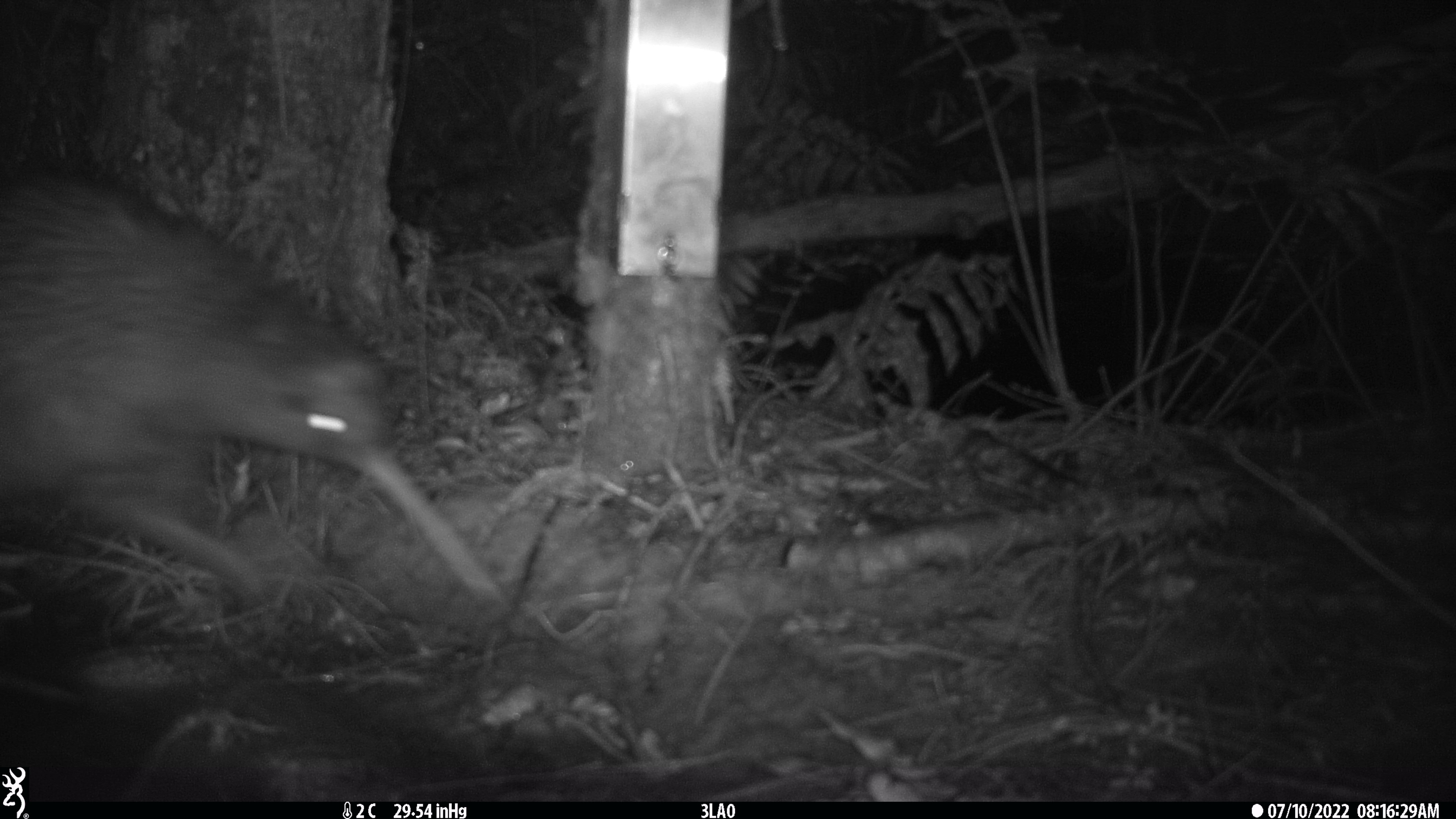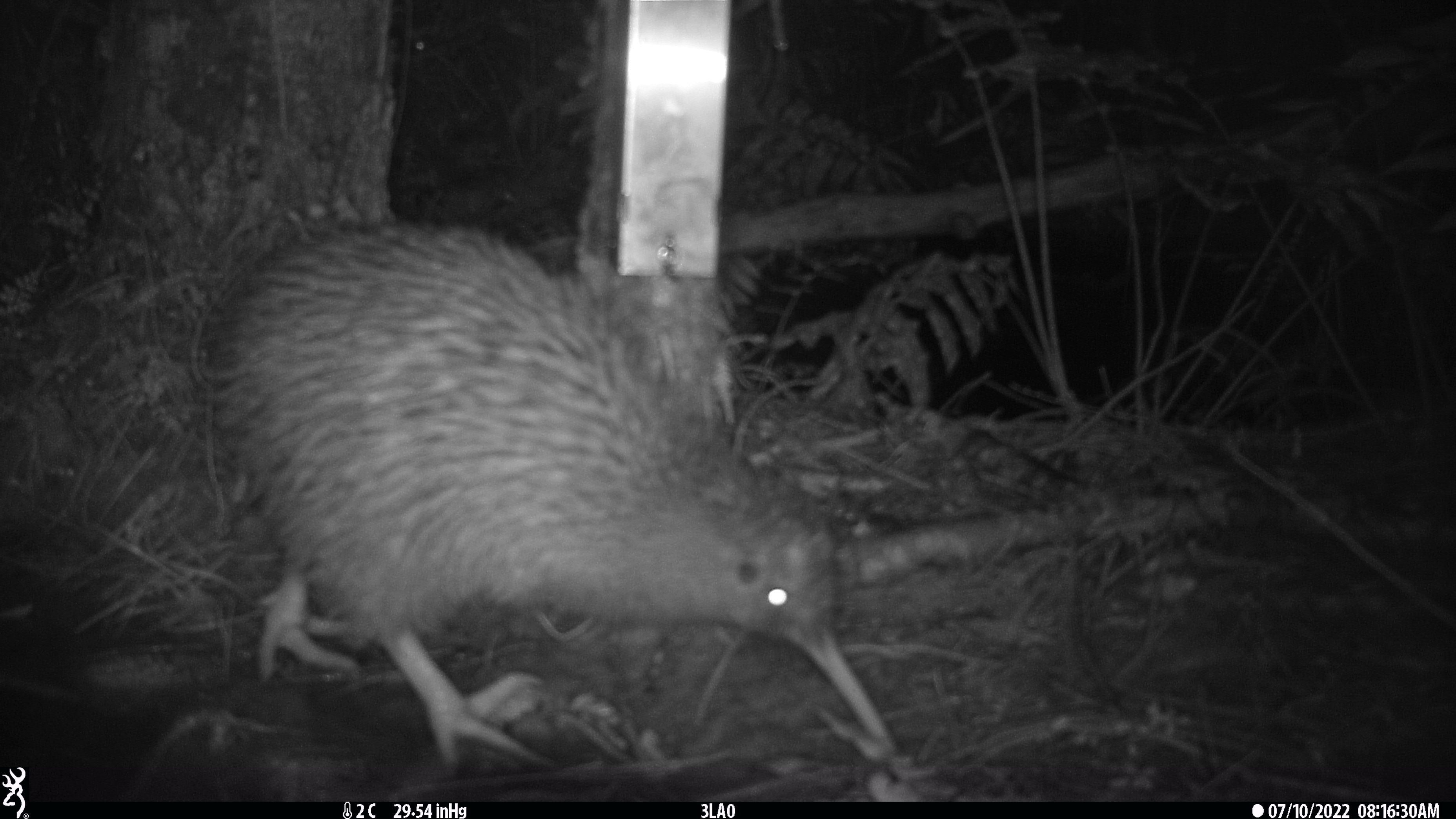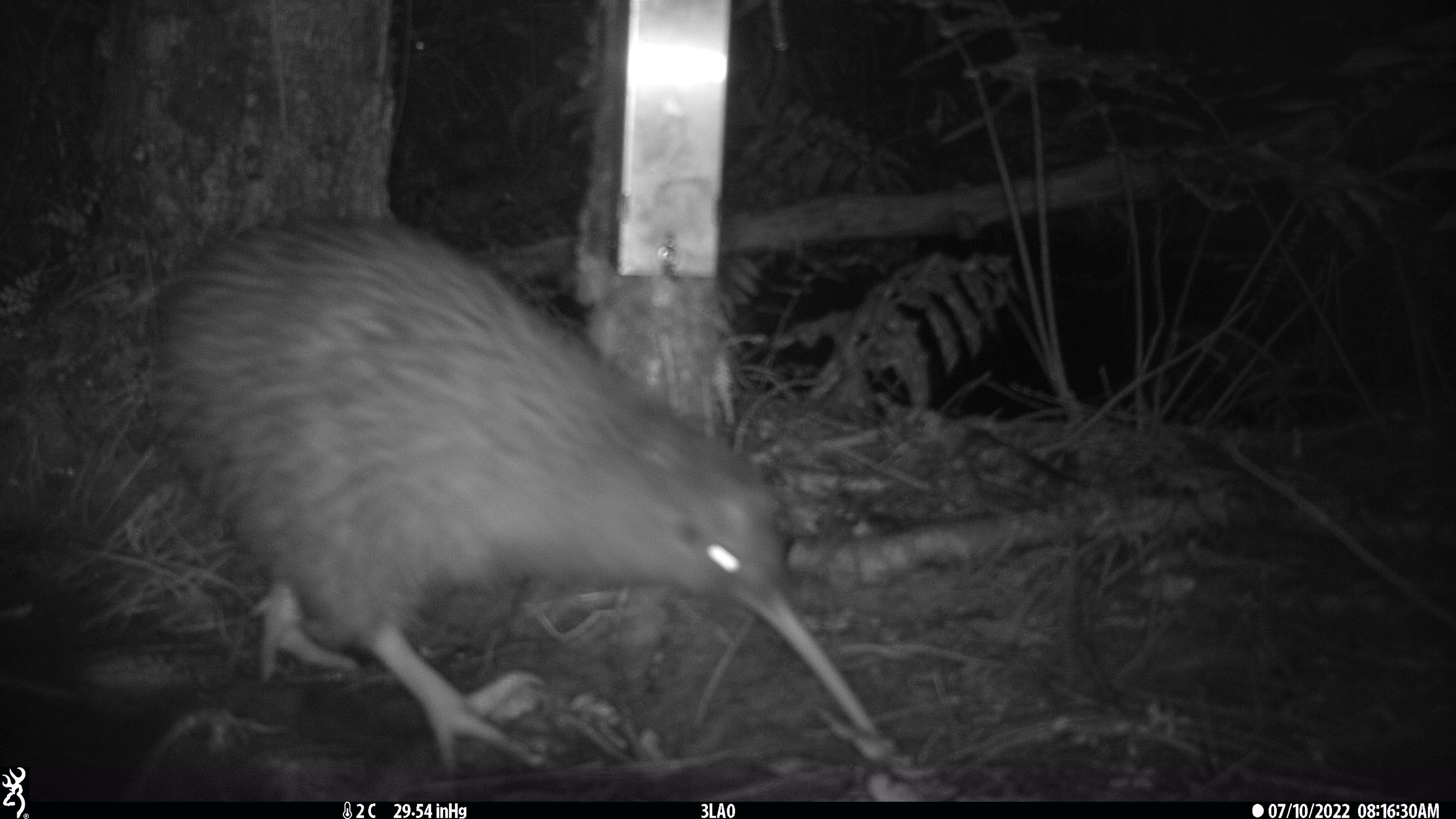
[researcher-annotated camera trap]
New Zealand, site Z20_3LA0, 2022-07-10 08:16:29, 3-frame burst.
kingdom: Animalia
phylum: Chordata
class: Aves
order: Apterygiformes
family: Apterygidae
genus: Apteryx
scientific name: Apteryx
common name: kiwi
Kiwi (Apteryx).